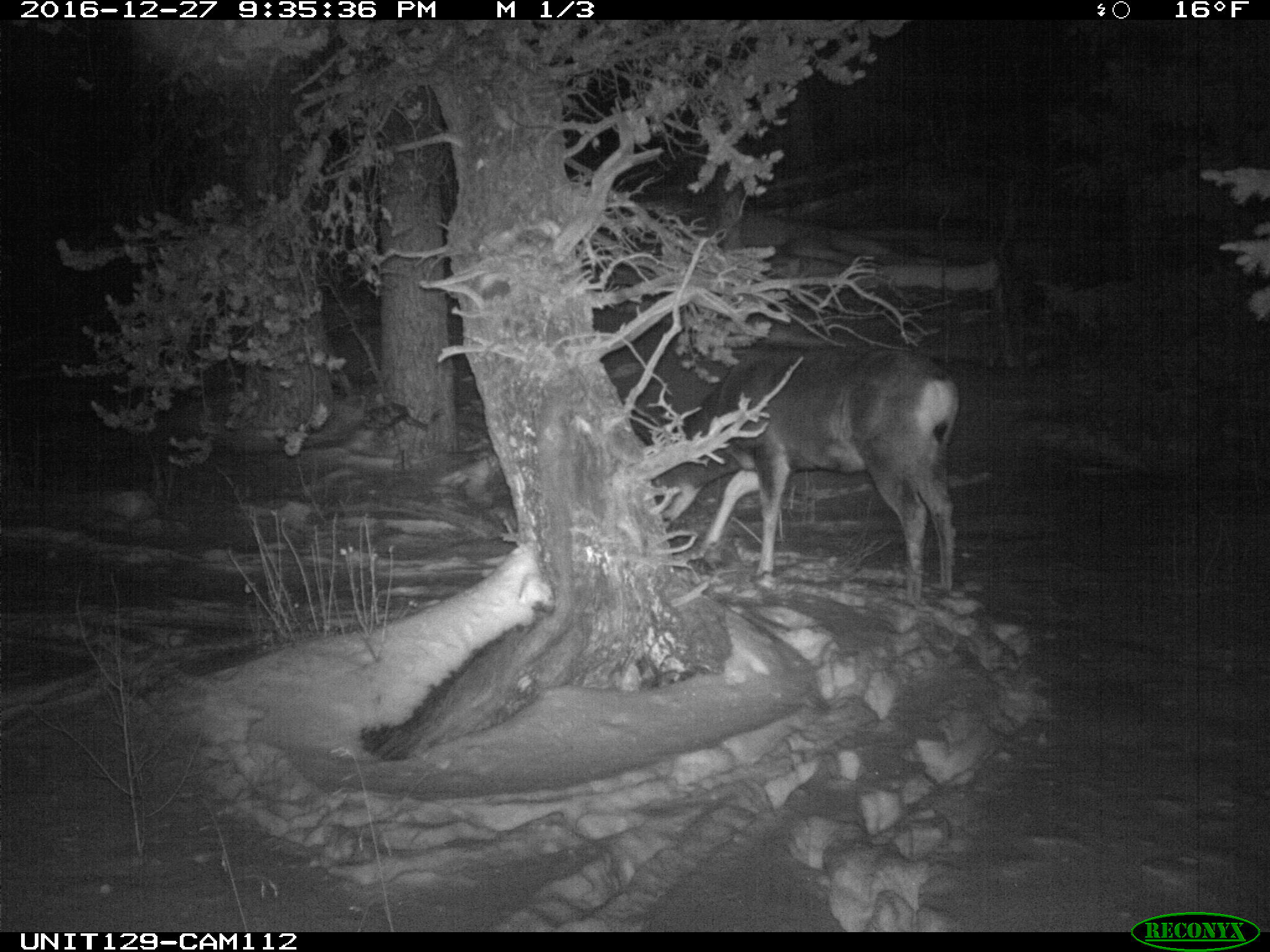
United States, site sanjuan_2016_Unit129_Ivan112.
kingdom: Animalia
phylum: Chordata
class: Mammalia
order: Artiodactyla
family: Cervidae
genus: Odocoileus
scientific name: Odocoileus hemionus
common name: mule deer